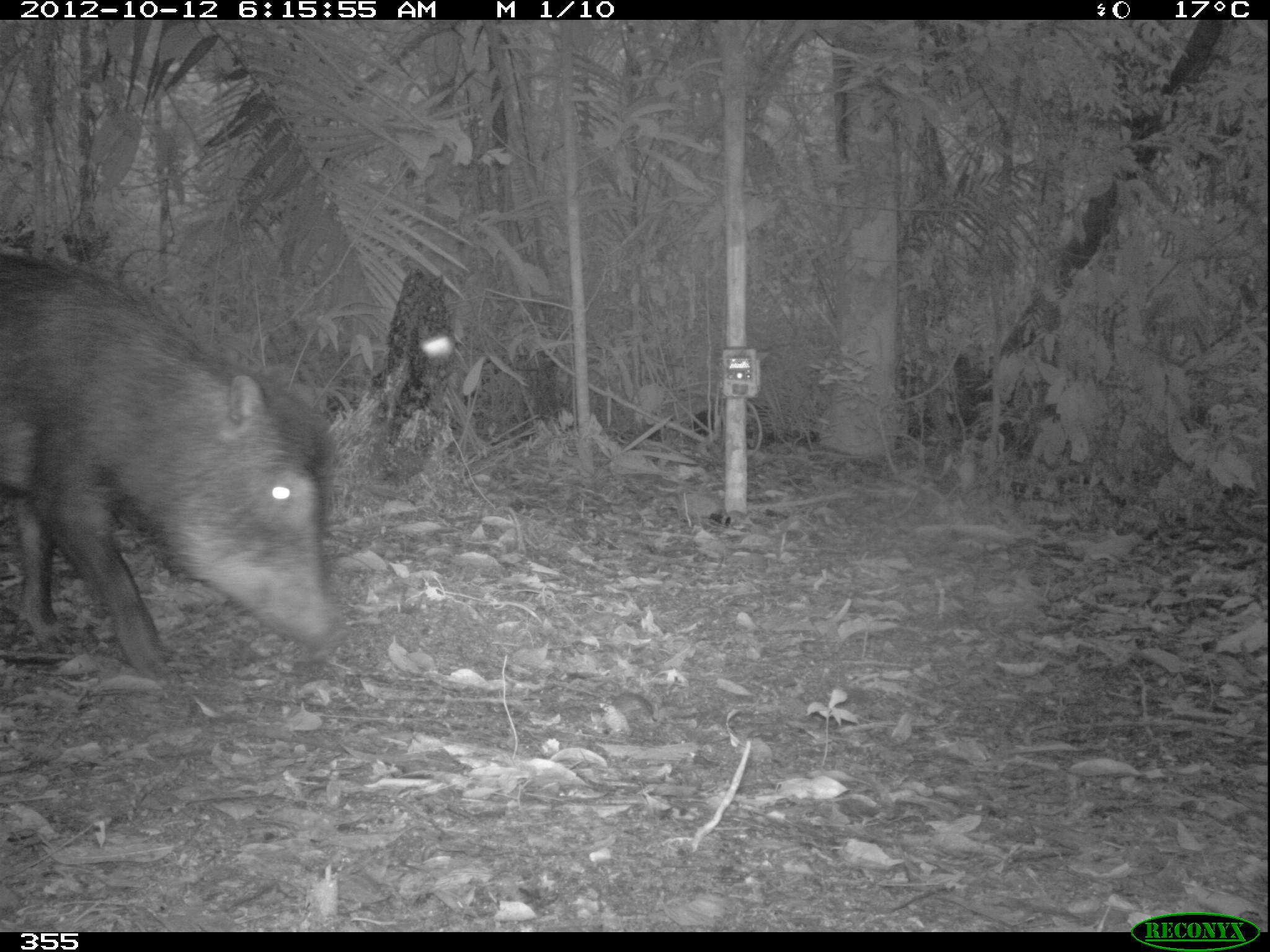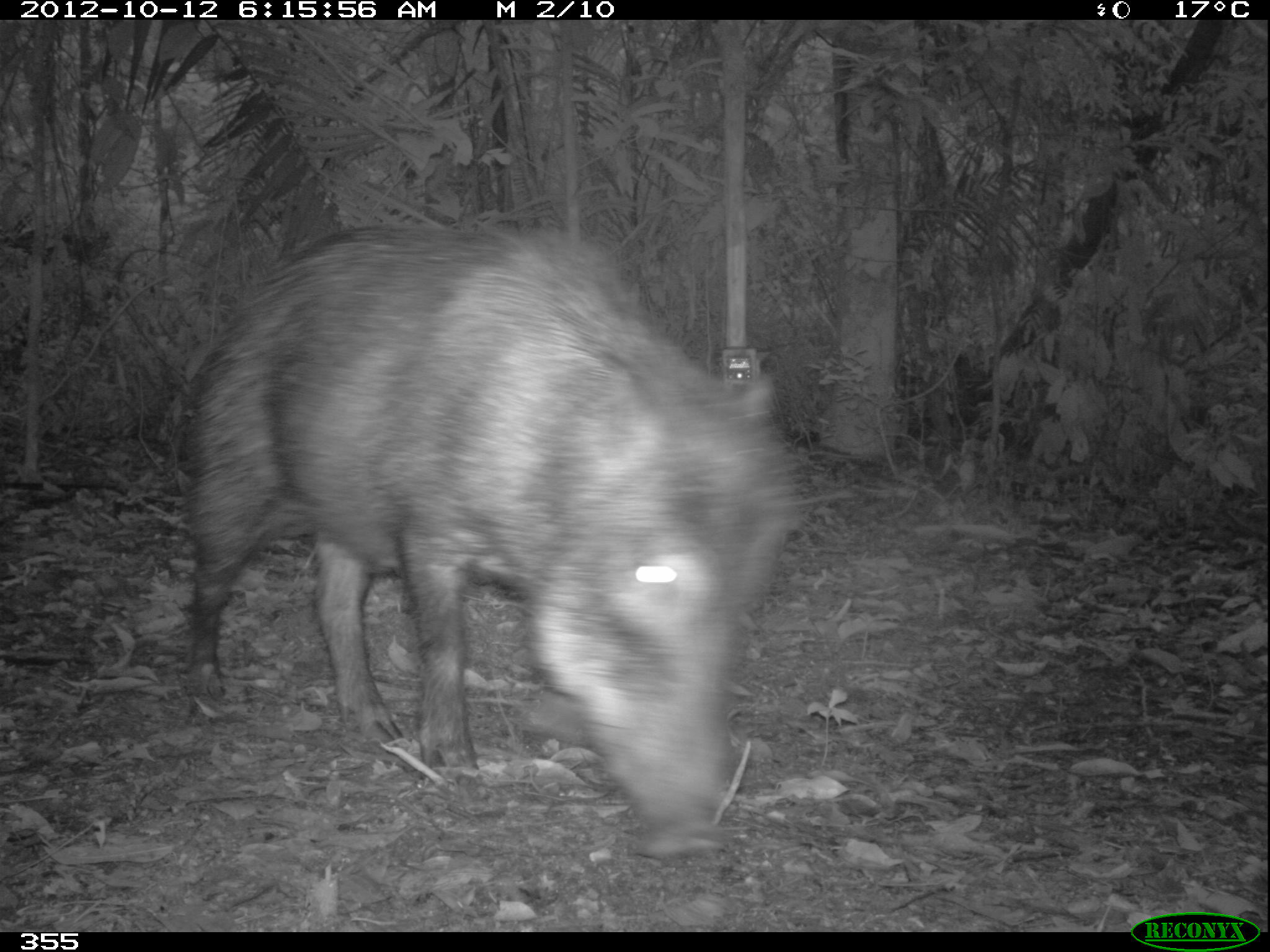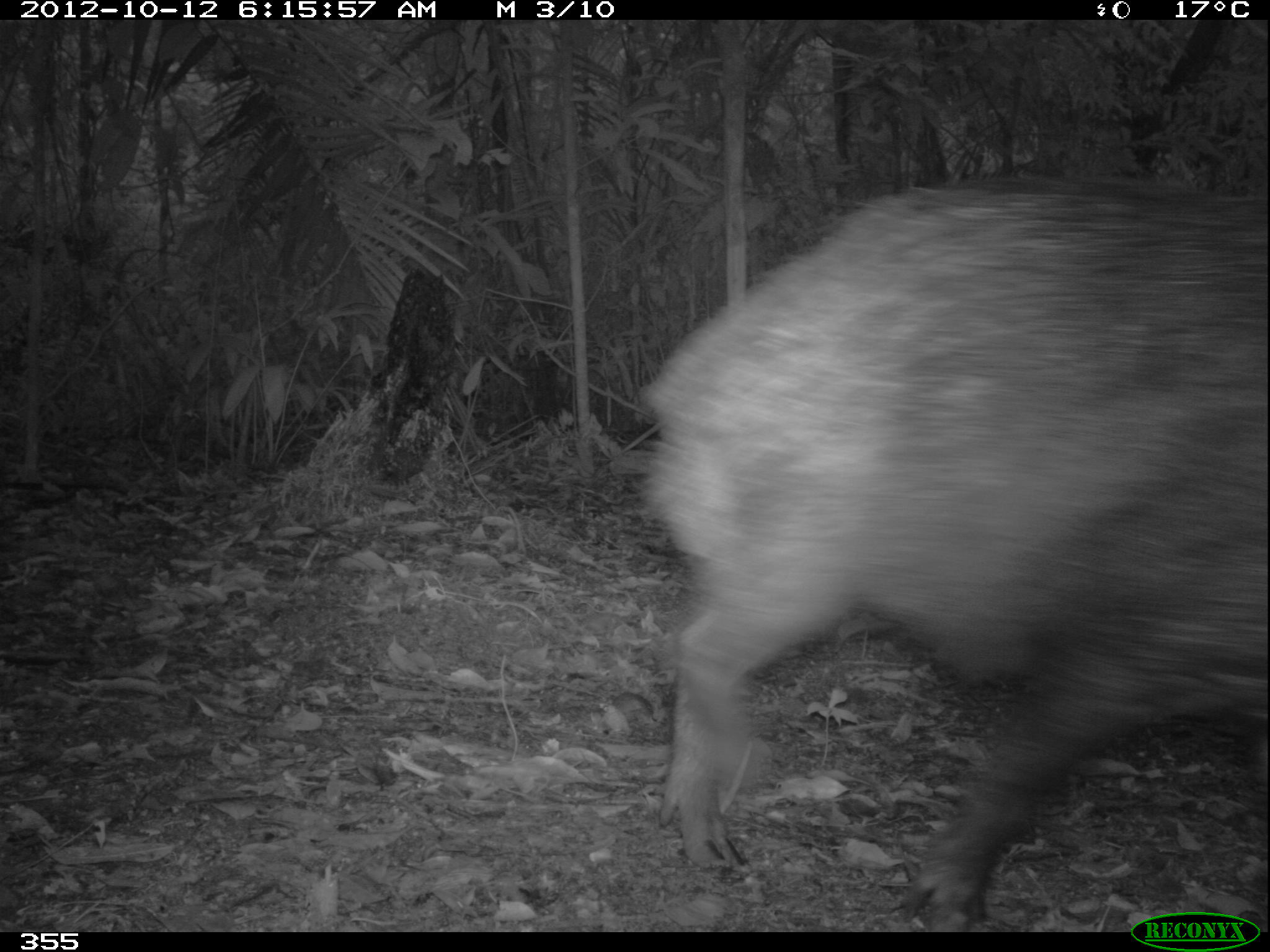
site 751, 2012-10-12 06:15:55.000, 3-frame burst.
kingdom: Animalia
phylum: Chordata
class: Mammalia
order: Artiodactyla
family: Tayassuidae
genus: Tayassu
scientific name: Tayassu pecari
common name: white-lipped peccary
Tayassu pecari (white-lipped peccary).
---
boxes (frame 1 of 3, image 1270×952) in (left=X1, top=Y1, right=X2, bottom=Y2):
tayassu pecari: (left=0, top=256, right=349, bottom=682)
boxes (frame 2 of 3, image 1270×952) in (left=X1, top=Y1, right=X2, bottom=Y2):
tayassu pecari: (left=177, top=219, right=807, bottom=859)